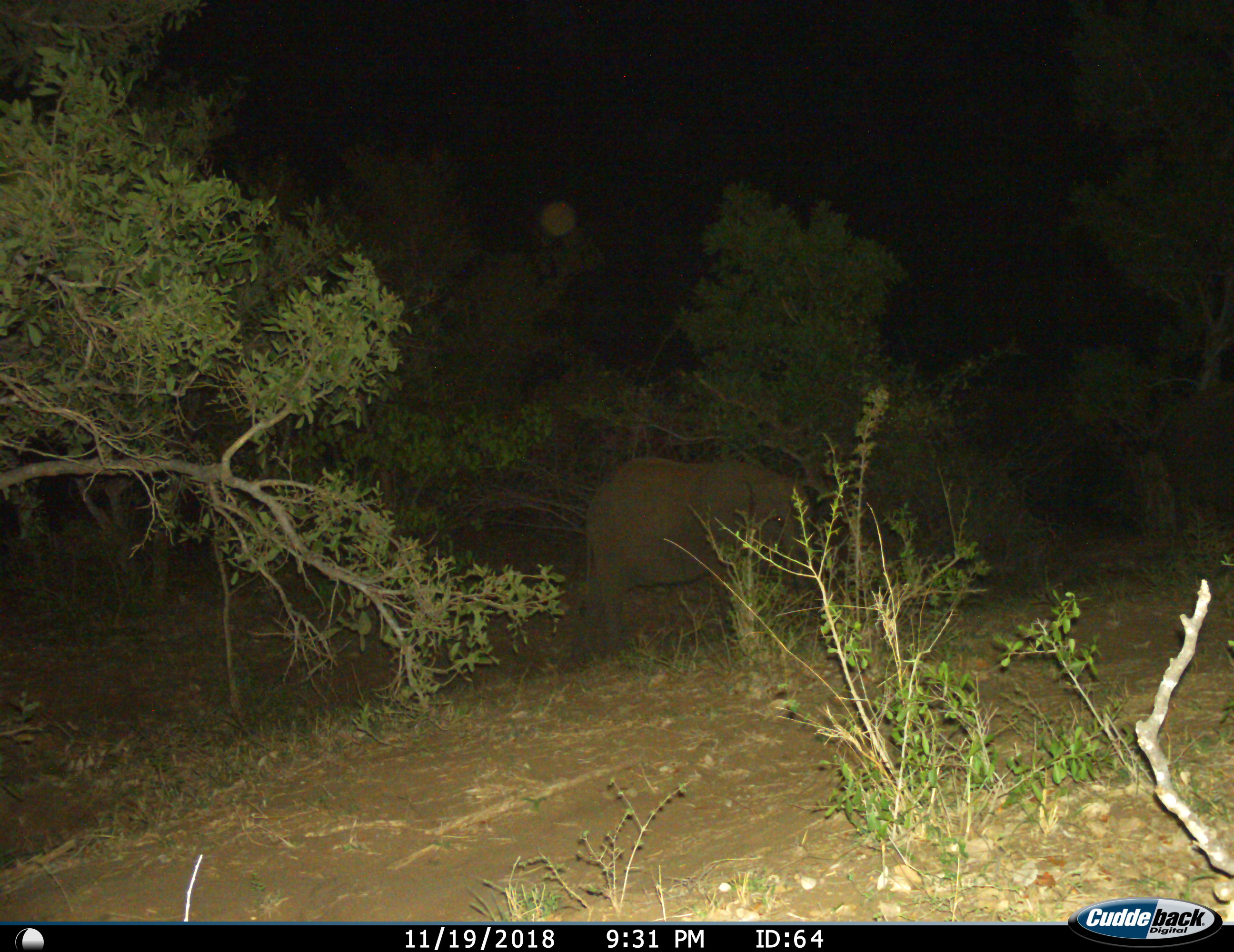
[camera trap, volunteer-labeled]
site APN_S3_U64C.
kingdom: Animalia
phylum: Chordata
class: Mammalia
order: Proboscidea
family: Elephantidae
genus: Loxodonta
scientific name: Loxodonta africana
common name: african bush elephant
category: elephant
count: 1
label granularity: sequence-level